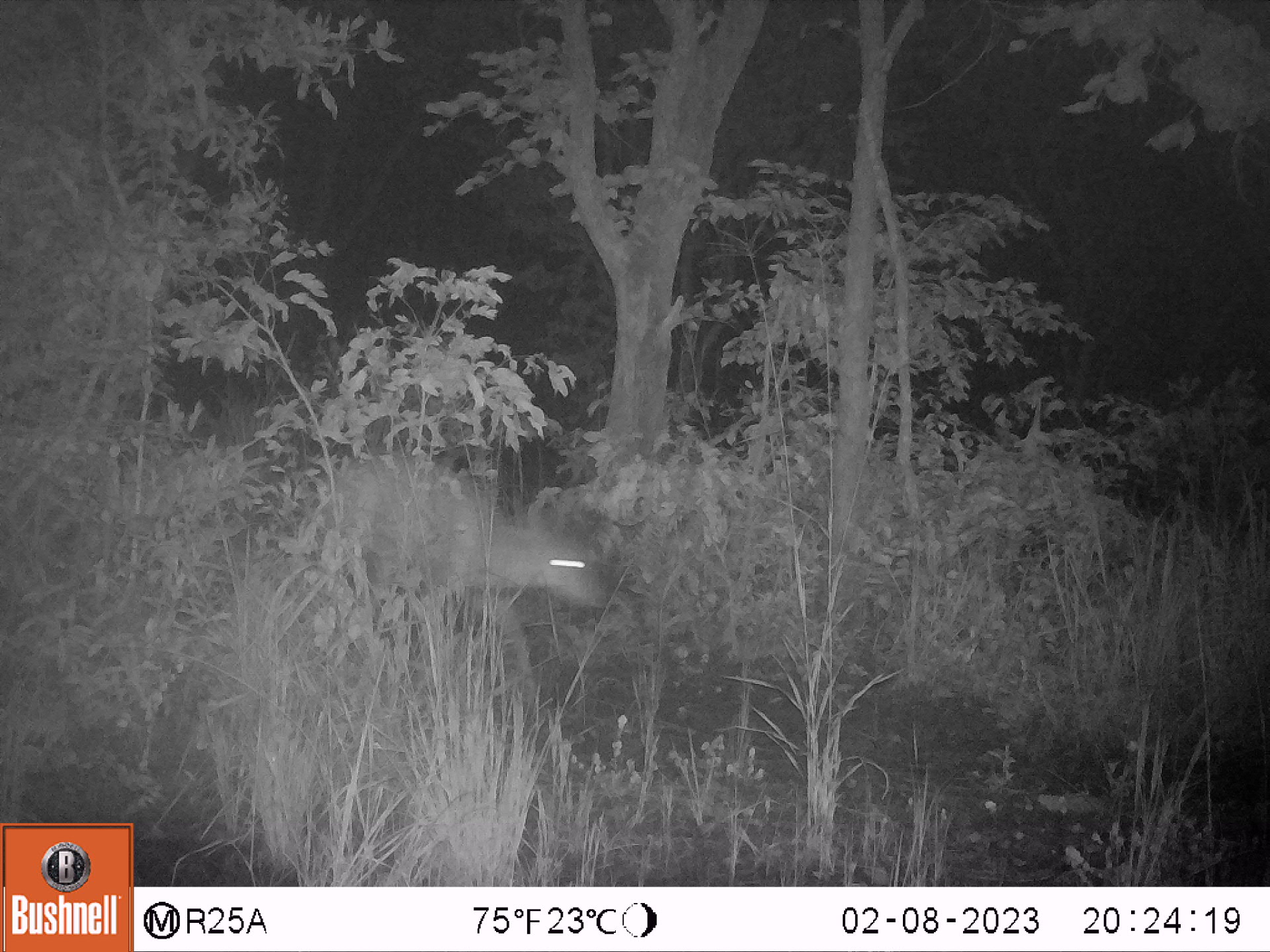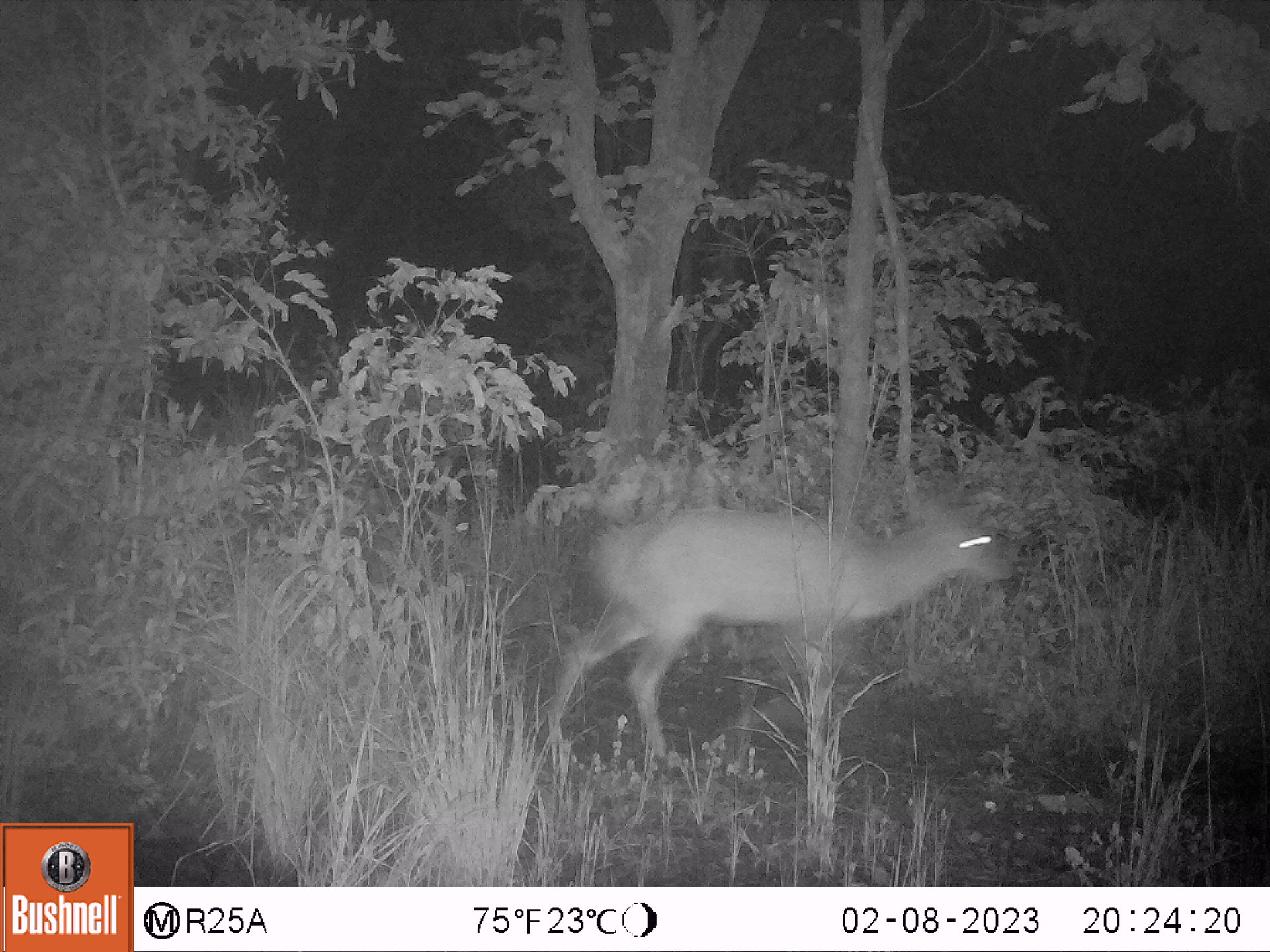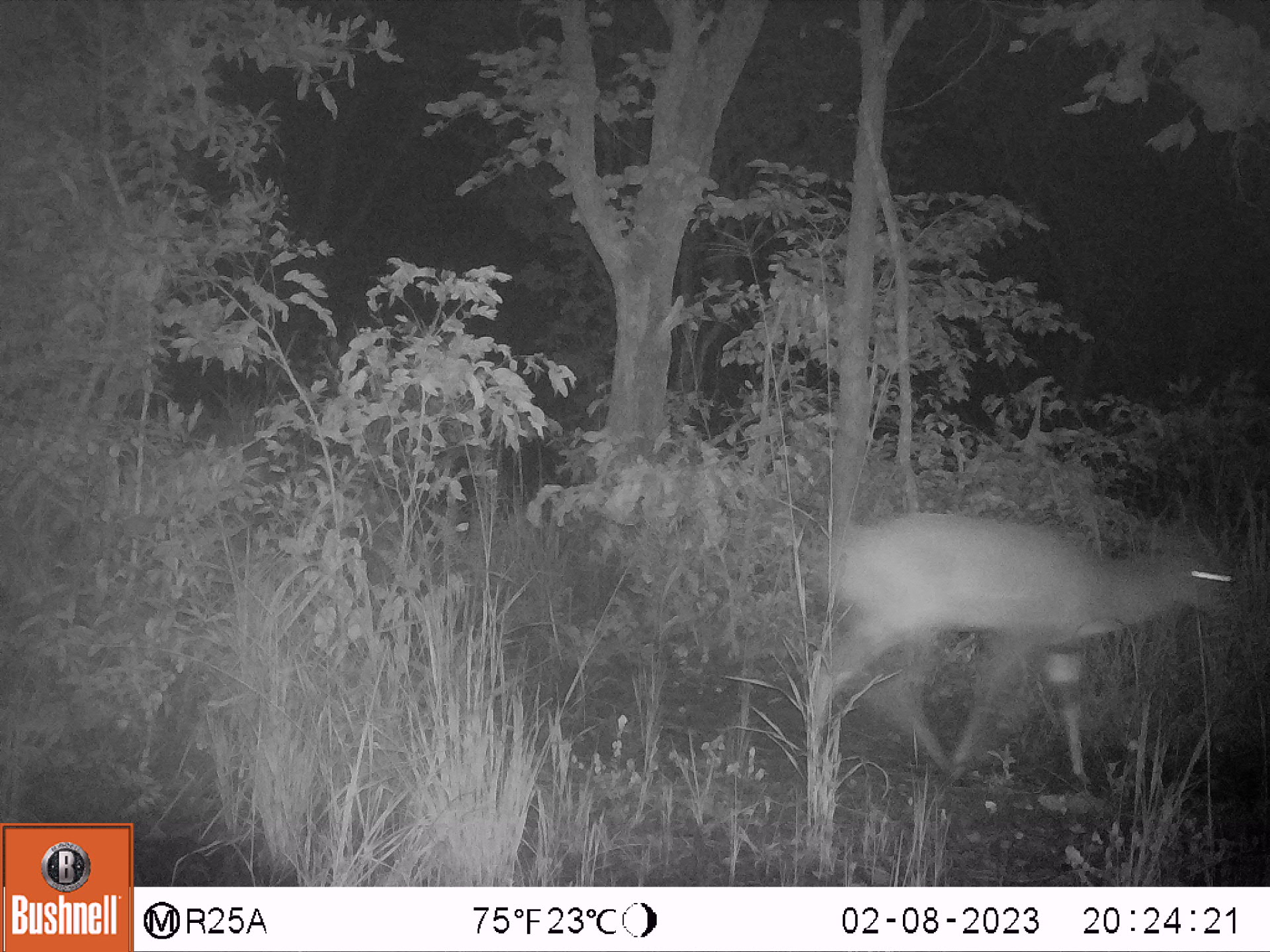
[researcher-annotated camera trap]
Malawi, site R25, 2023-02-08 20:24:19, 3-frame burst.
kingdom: Animalia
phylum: Chordata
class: Mammalia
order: Artiodactyla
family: Bovidae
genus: Tragelaphus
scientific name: Tragelaphus sylvaticus sylvaticus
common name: cape bushbuck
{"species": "cape bushbuck (Tragelaphus sylvaticus sylvaticus)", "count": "1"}